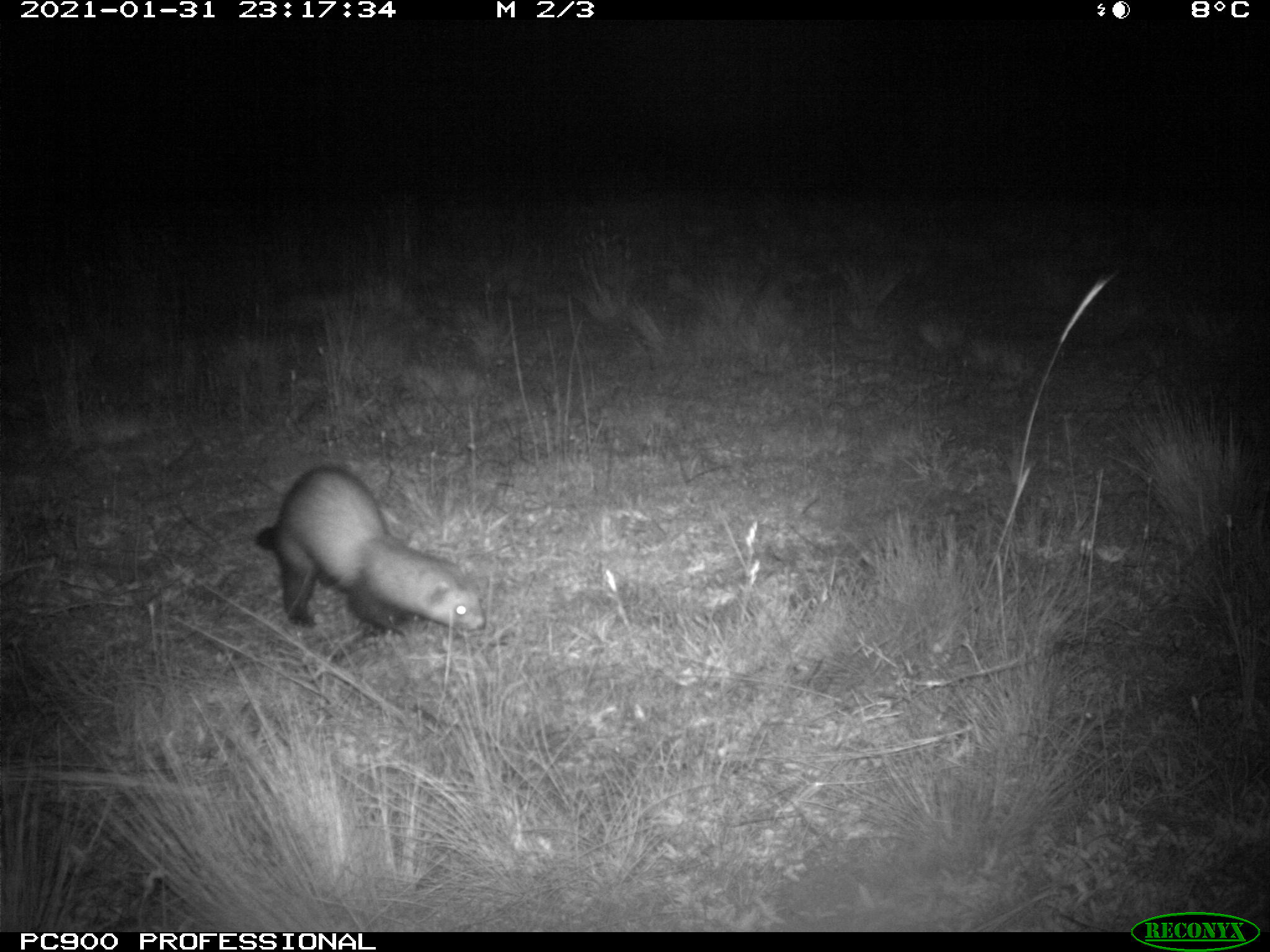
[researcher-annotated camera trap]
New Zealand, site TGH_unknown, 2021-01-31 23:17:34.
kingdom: Animalia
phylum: Chordata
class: Mammalia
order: Carnivora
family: Mustelidae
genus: Mustela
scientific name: Mustela furo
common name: ferret